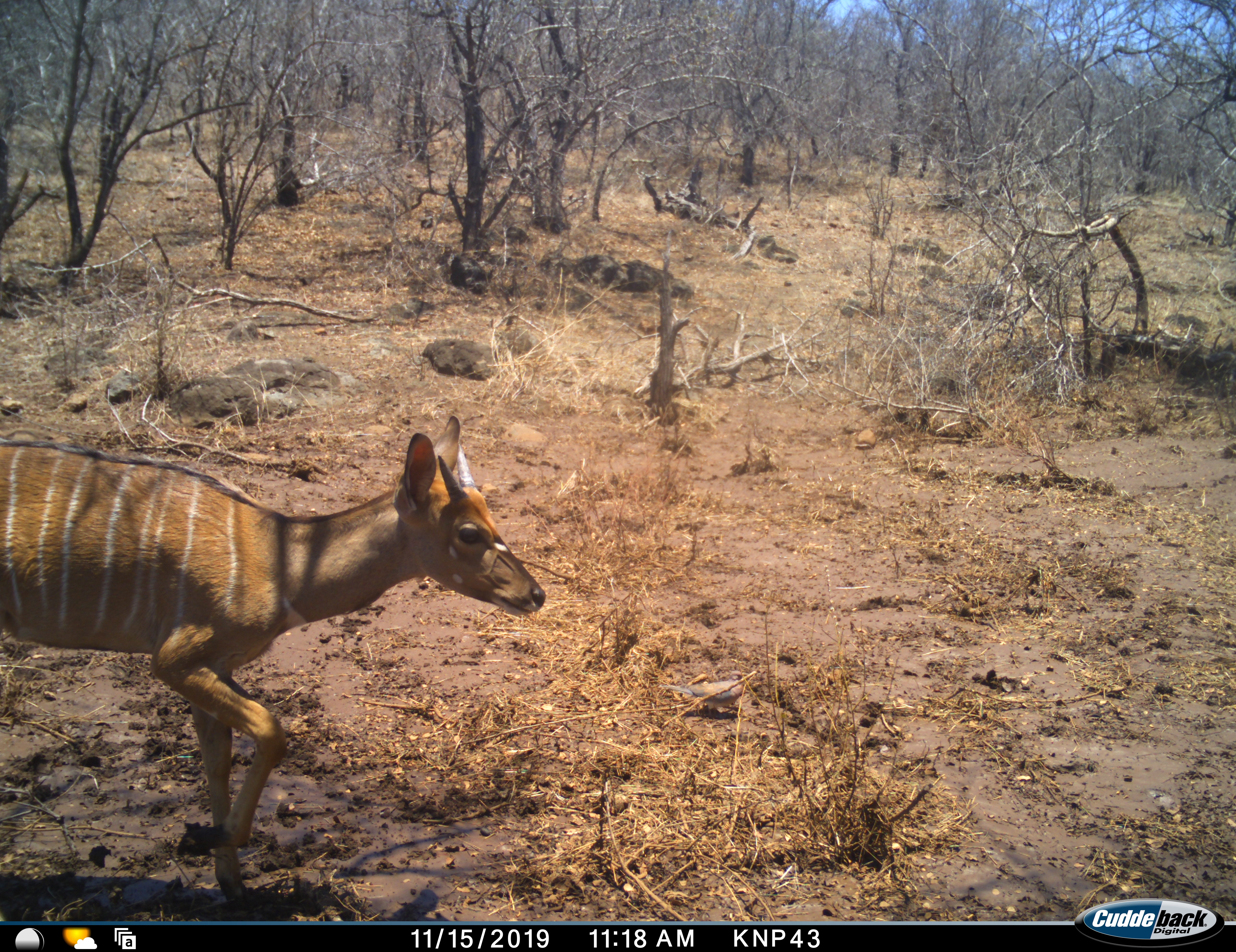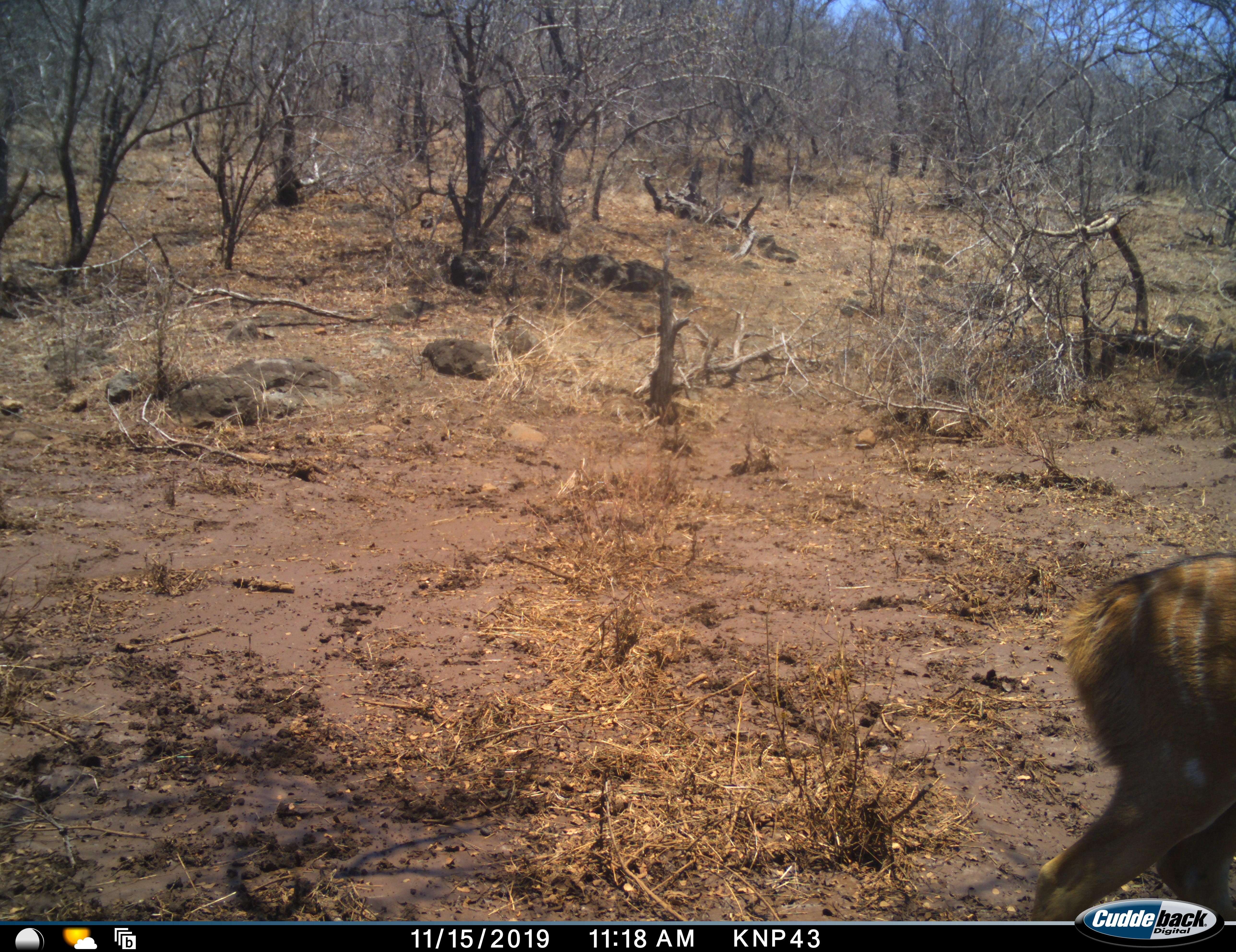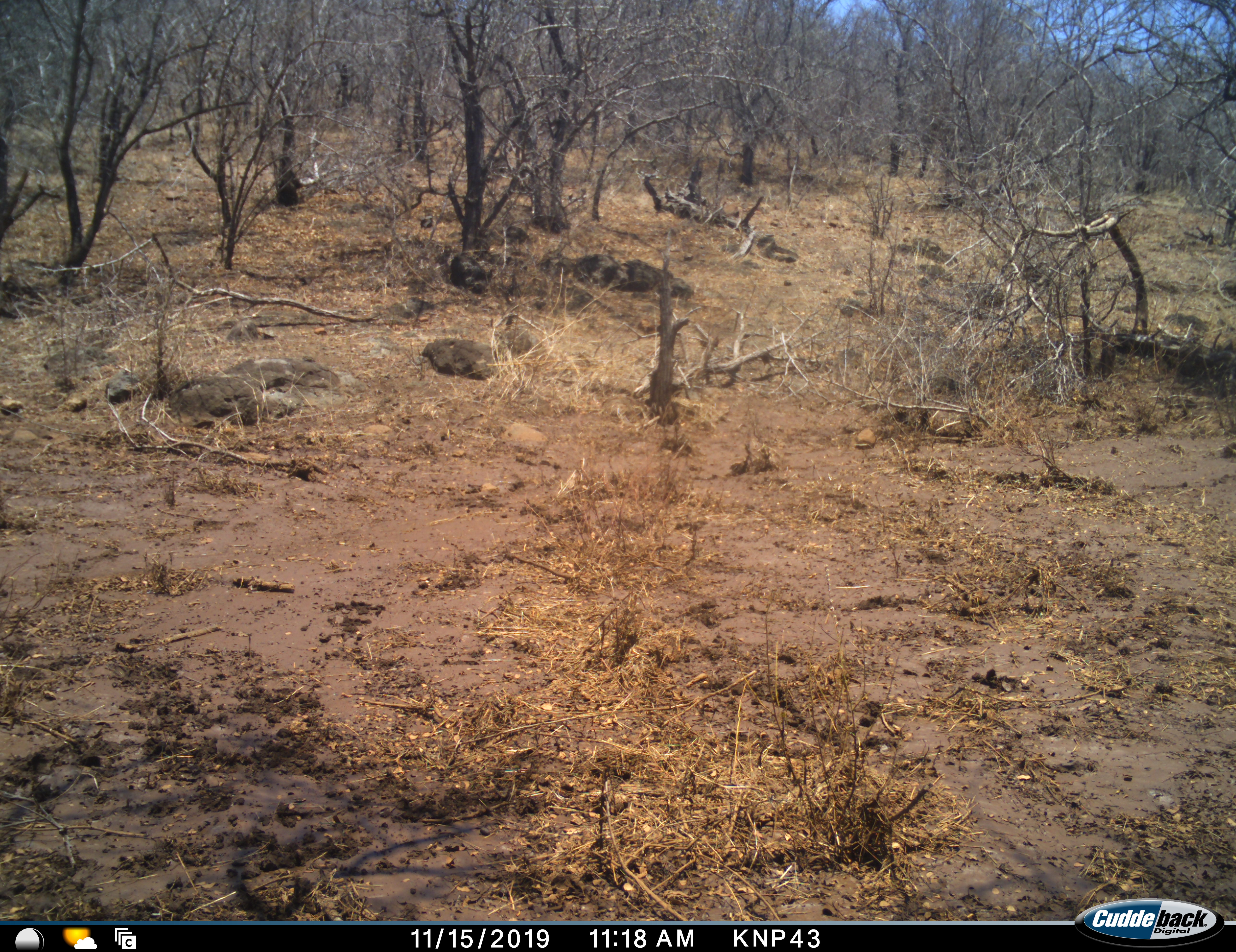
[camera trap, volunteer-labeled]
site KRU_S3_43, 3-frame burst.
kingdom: Animalia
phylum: Chordata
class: Mammalia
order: Artiodactyla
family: Bovidae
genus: Tragelaphus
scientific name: Tragelaphus angasii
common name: nyala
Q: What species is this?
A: Nyala (Tragelaphus angasii).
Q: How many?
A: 1.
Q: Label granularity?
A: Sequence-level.